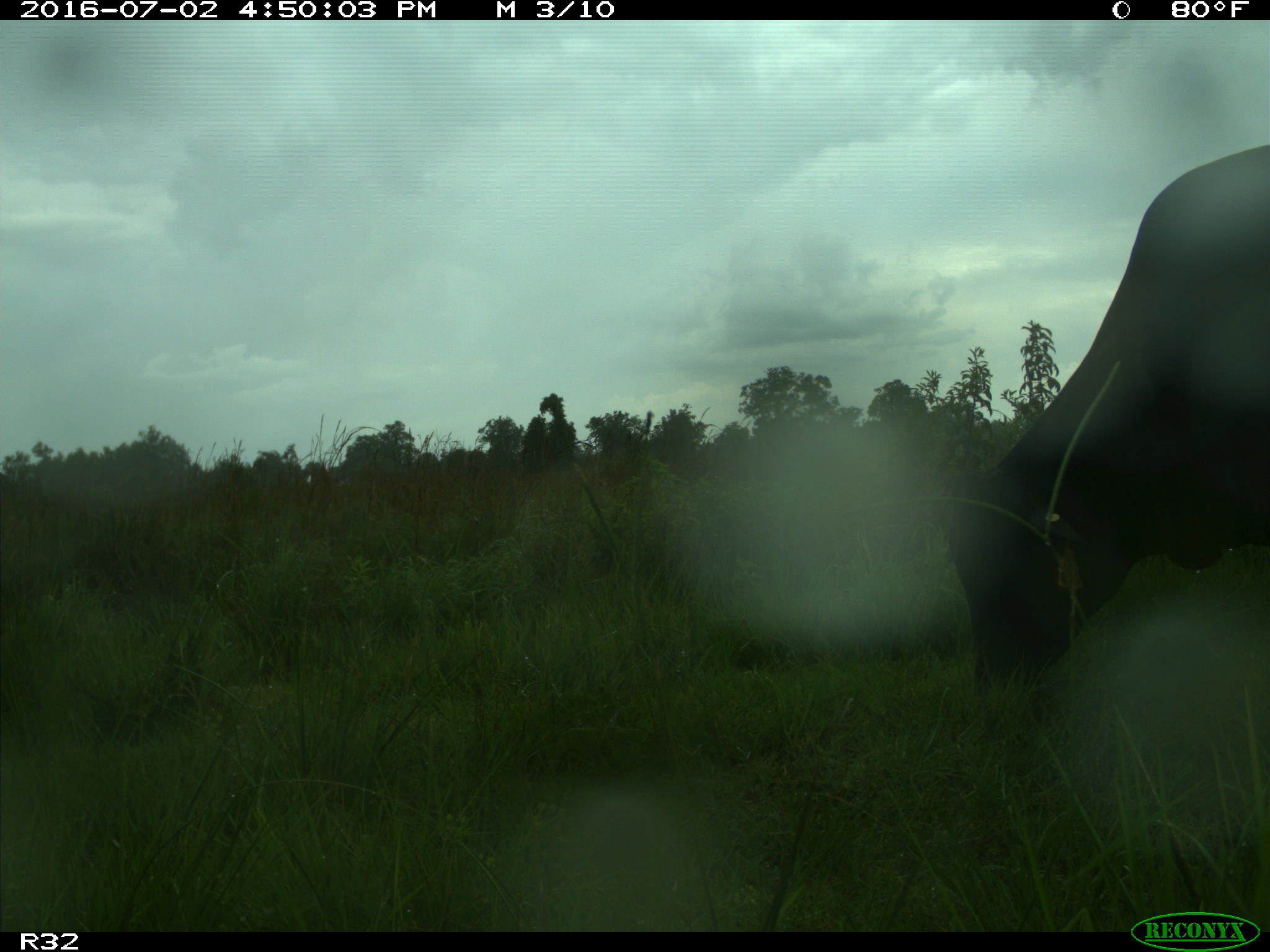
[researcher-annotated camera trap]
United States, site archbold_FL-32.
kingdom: Animalia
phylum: Chordata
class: Mammalia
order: Artiodactyla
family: Bovidae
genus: Bos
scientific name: Bos taurus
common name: domestic cow